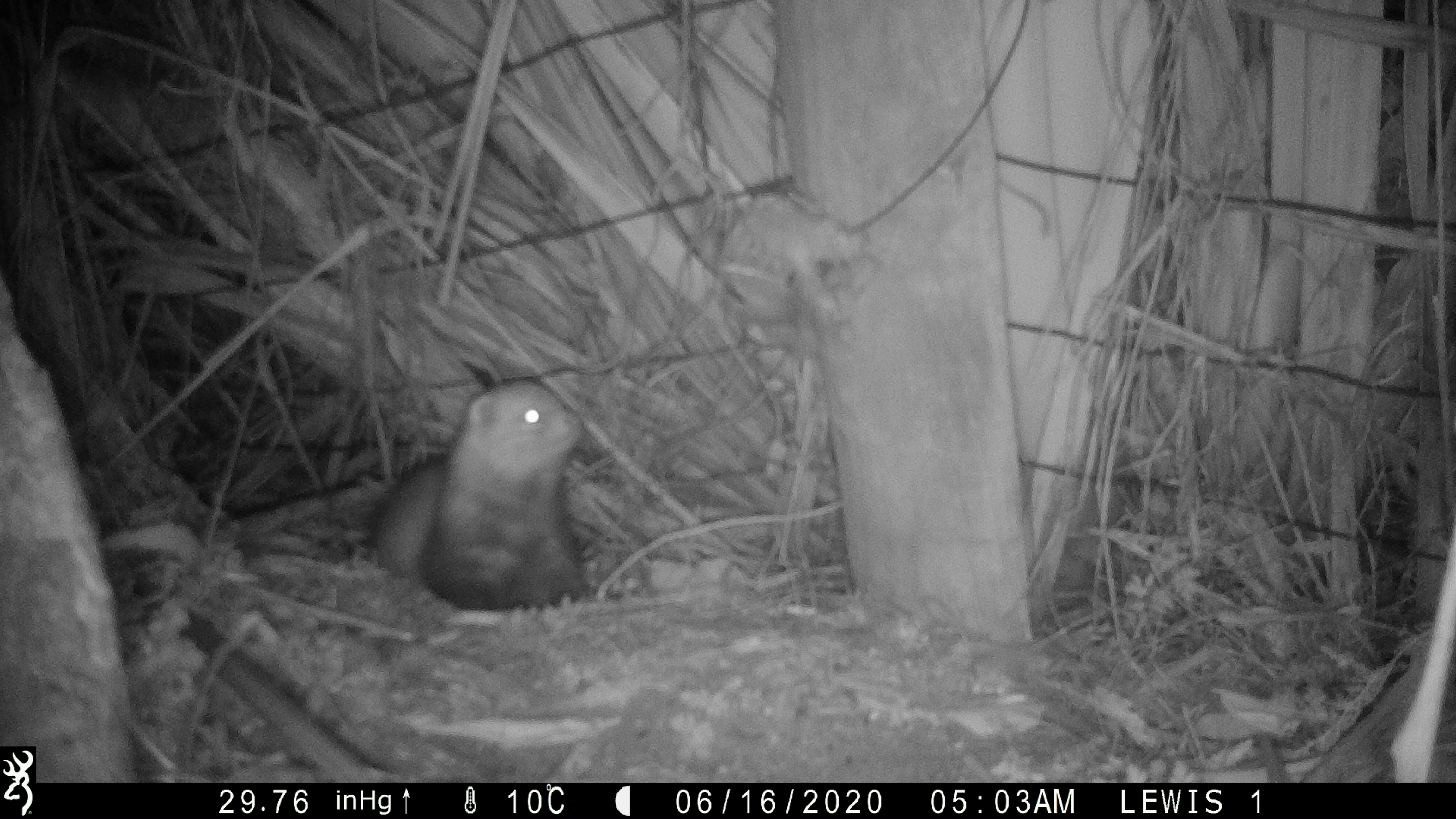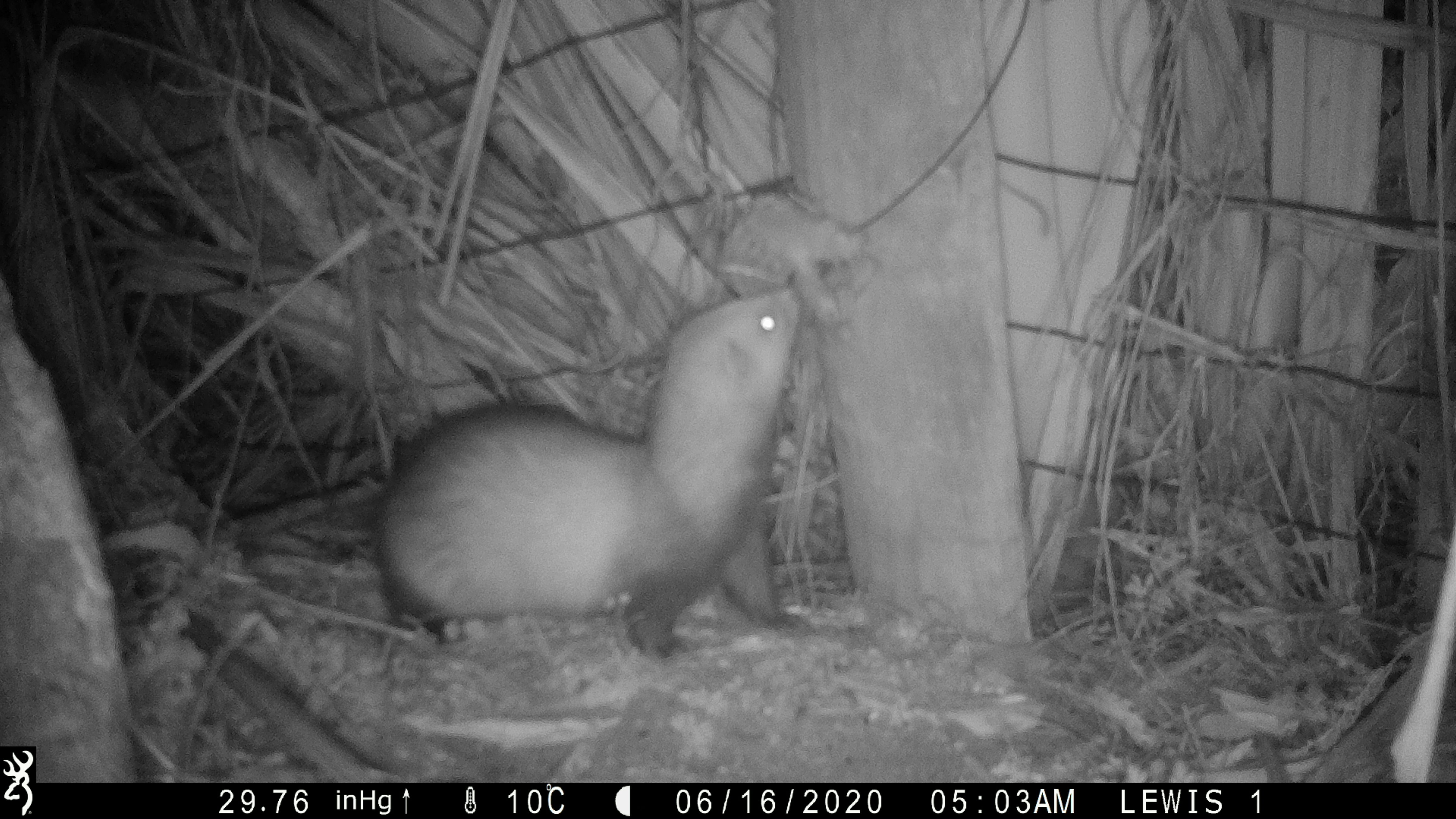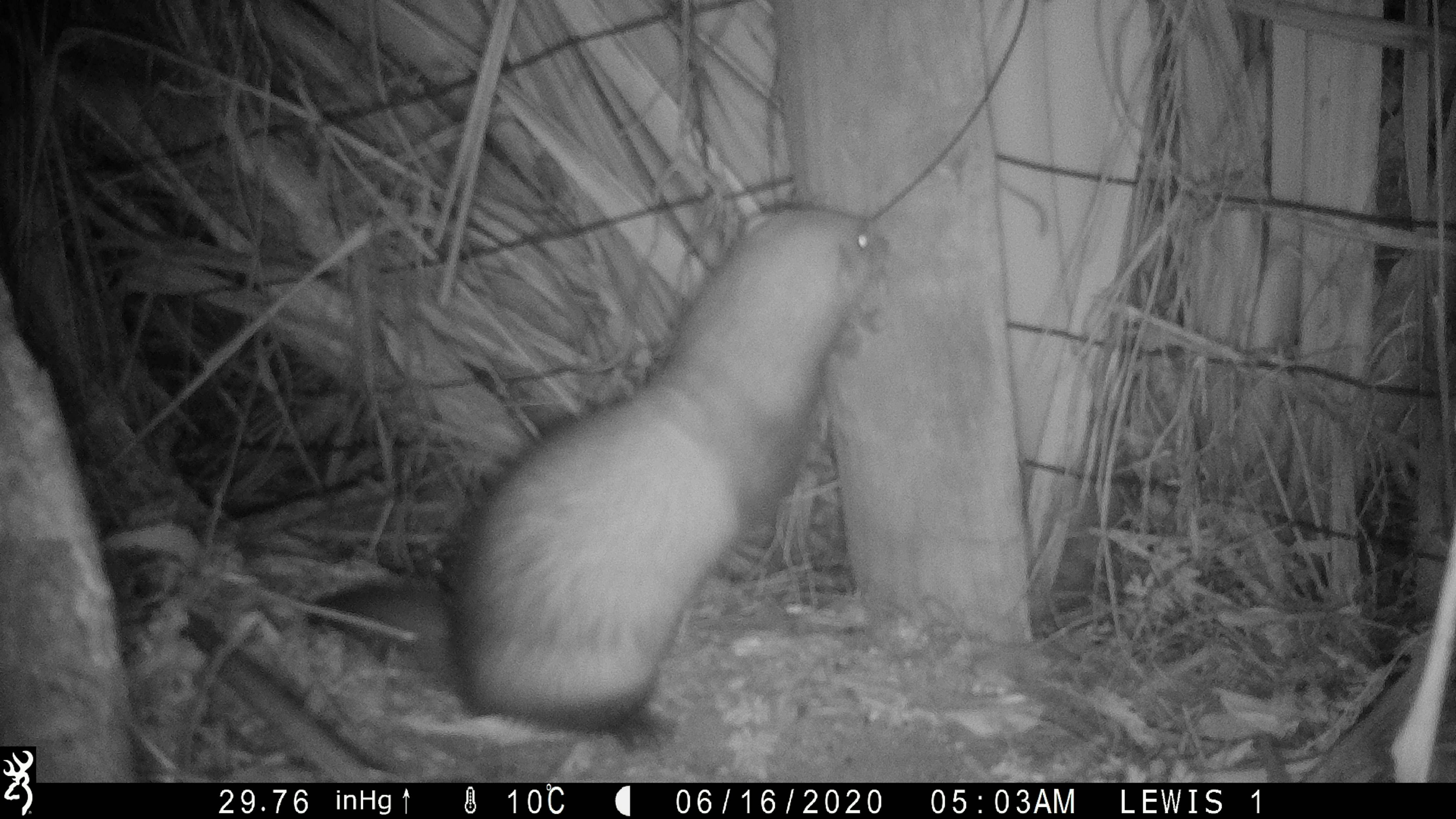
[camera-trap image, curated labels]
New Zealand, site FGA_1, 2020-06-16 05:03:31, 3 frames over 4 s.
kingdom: Animalia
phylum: Chordata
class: Mammalia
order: Carnivora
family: Mustelidae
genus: Mustela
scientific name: Mustela furo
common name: ferret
Ferret (Mustela furo).